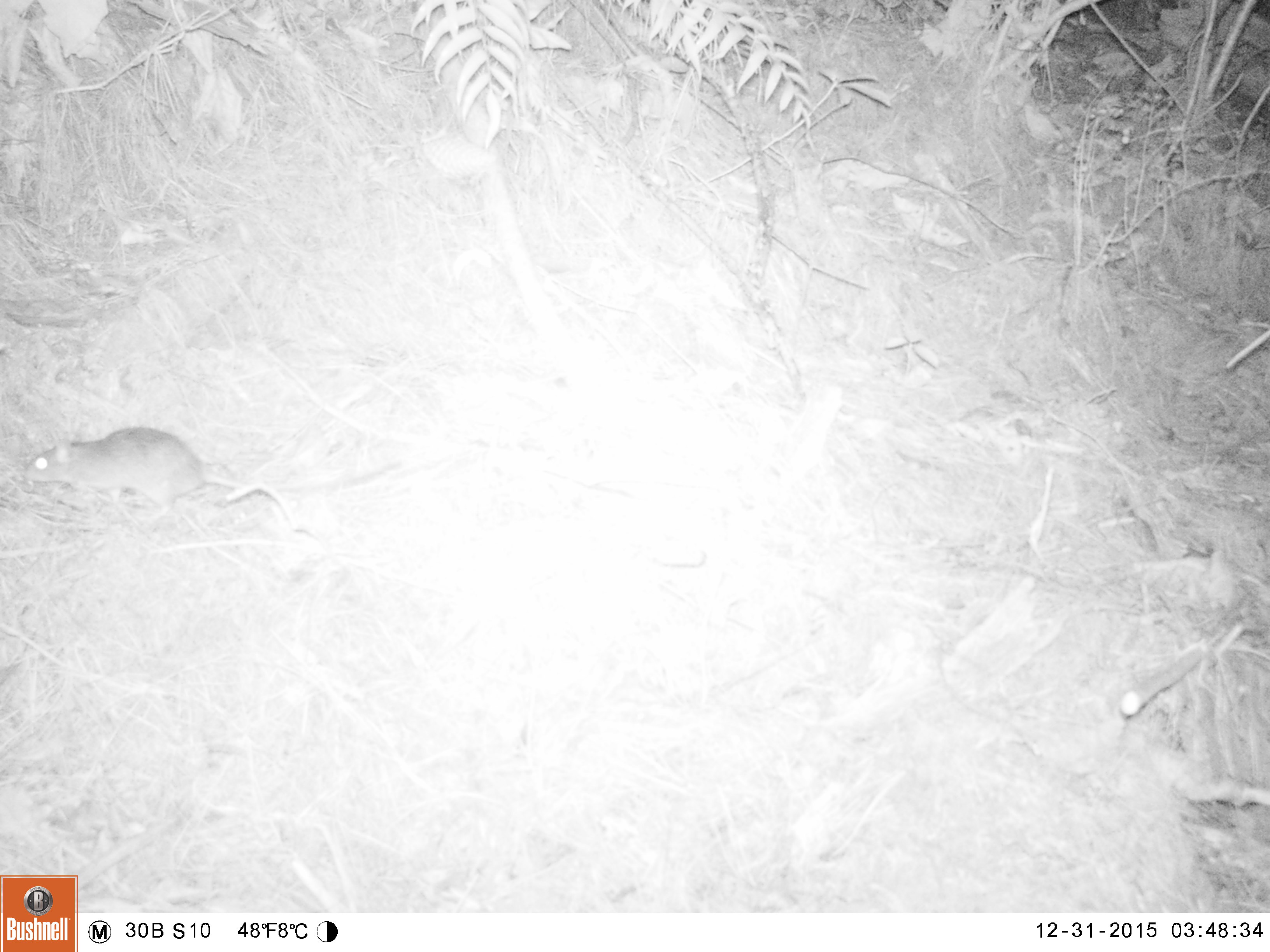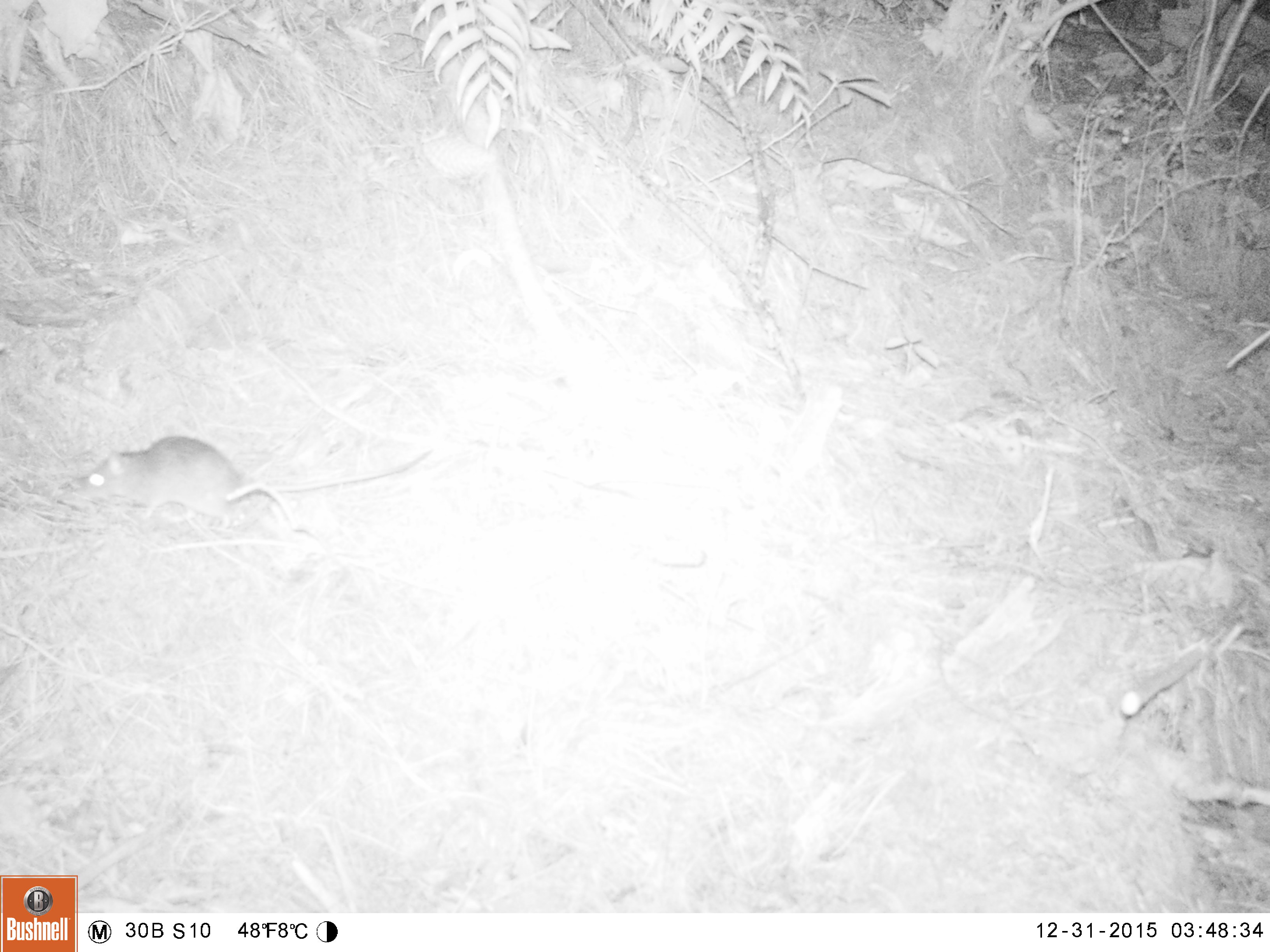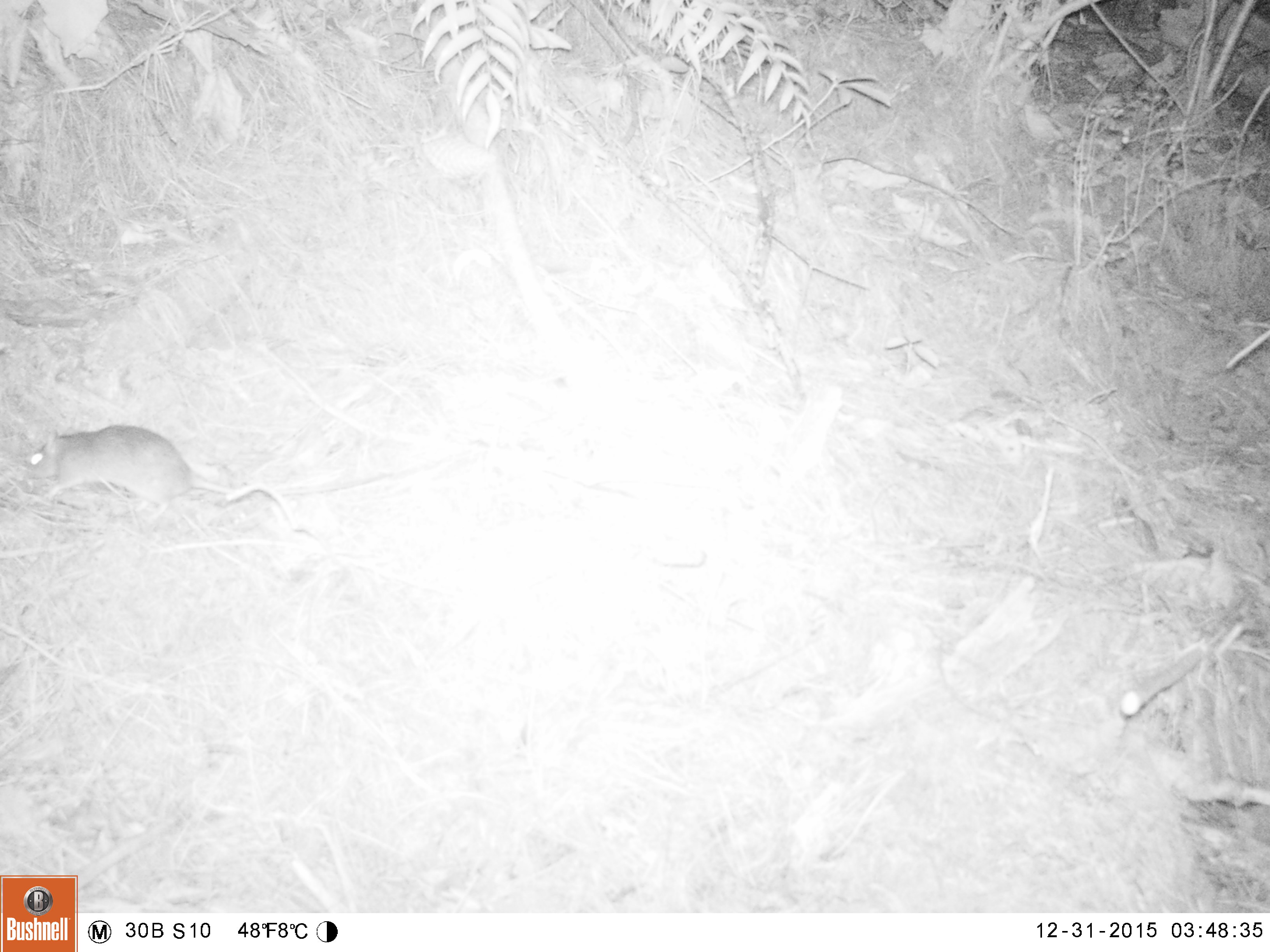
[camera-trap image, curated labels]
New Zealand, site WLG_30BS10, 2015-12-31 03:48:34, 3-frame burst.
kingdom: Animalia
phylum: Chordata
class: Mammalia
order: Rodentia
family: Muridae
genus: Rattus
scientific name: Rattus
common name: rat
Rat (Rattus).